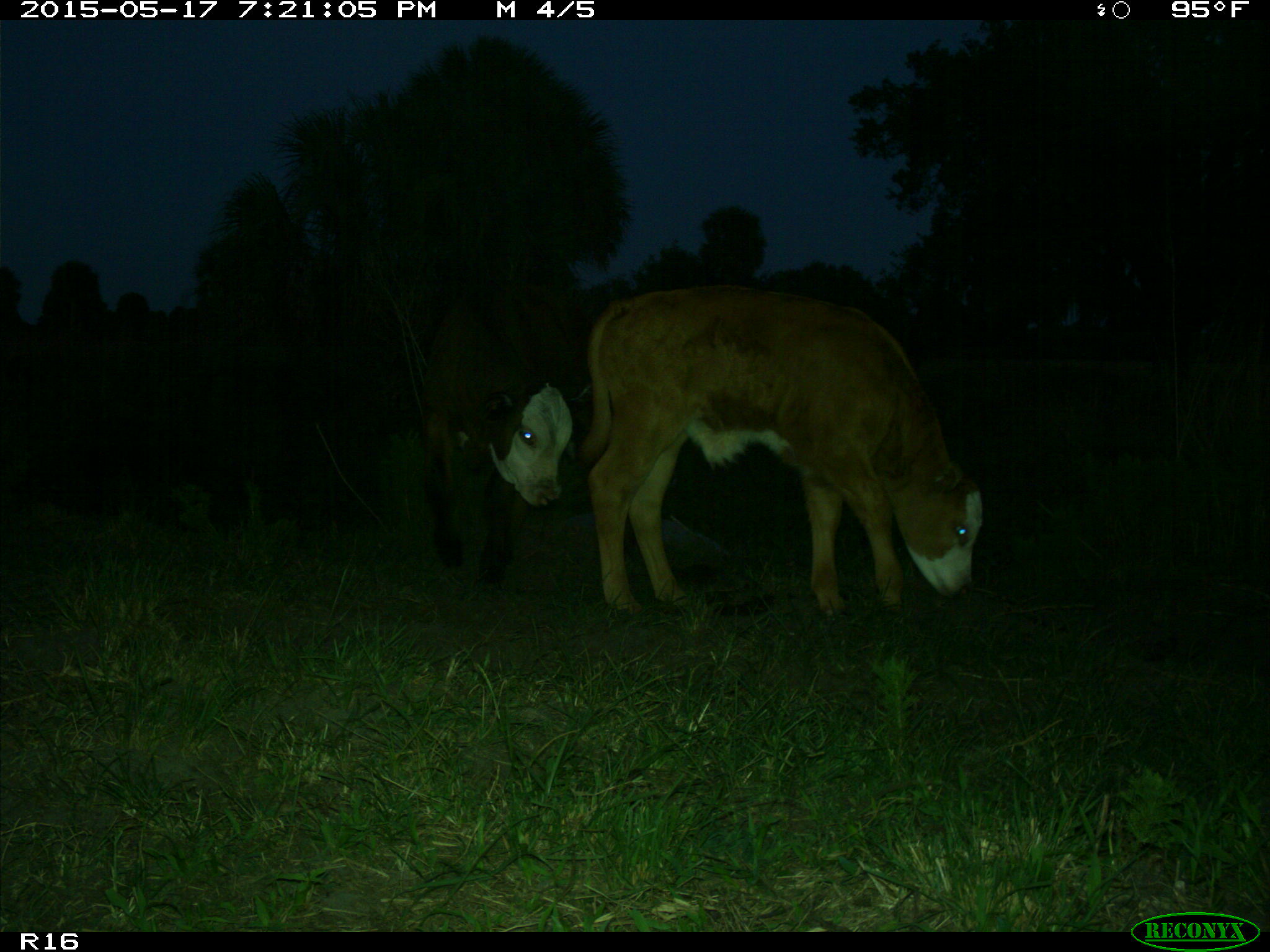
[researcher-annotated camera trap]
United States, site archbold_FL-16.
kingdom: Animalia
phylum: Chordata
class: Mammalia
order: Artiodactyla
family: Bovidae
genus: Bos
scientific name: Bos taurus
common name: domestic cow